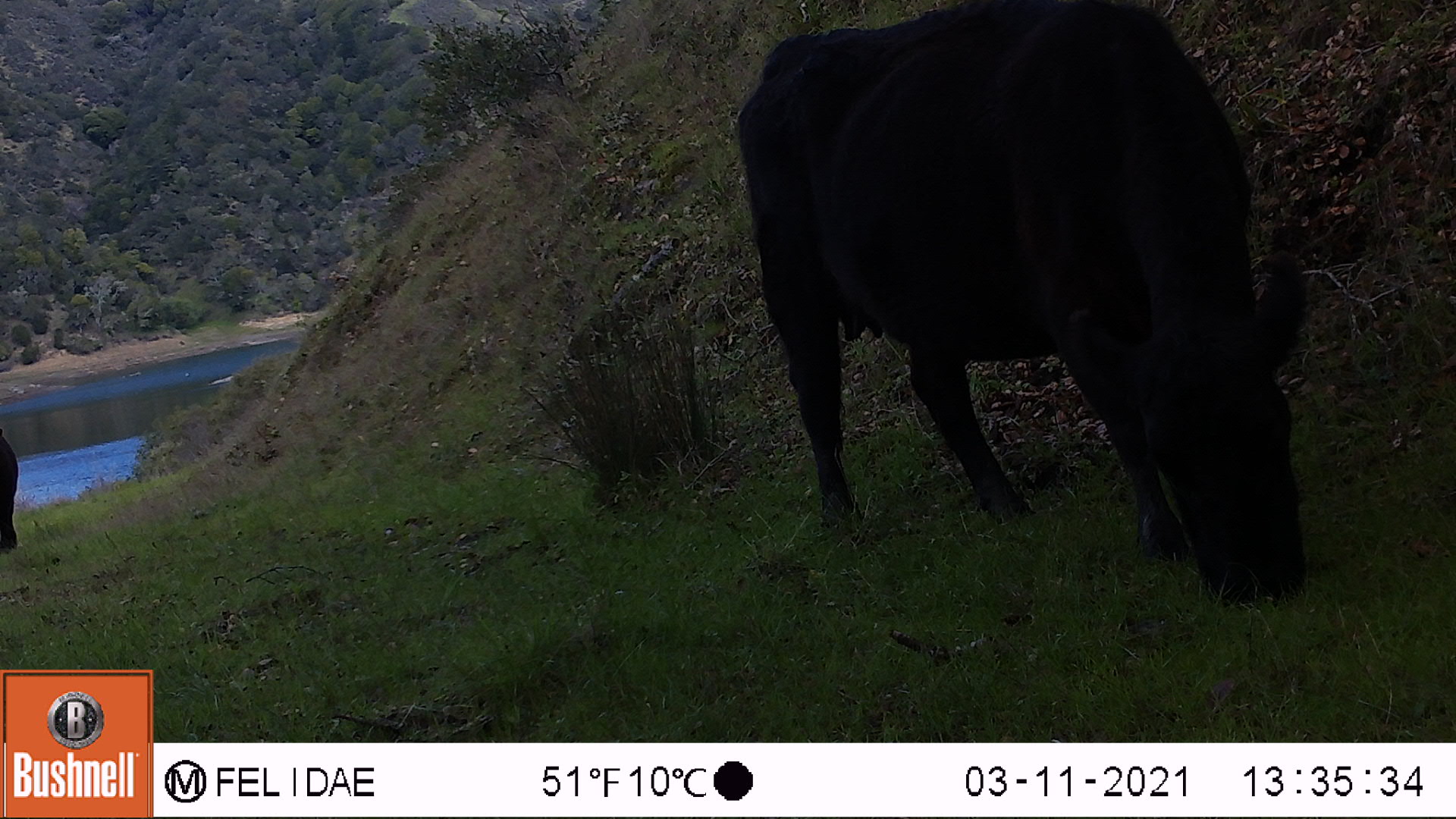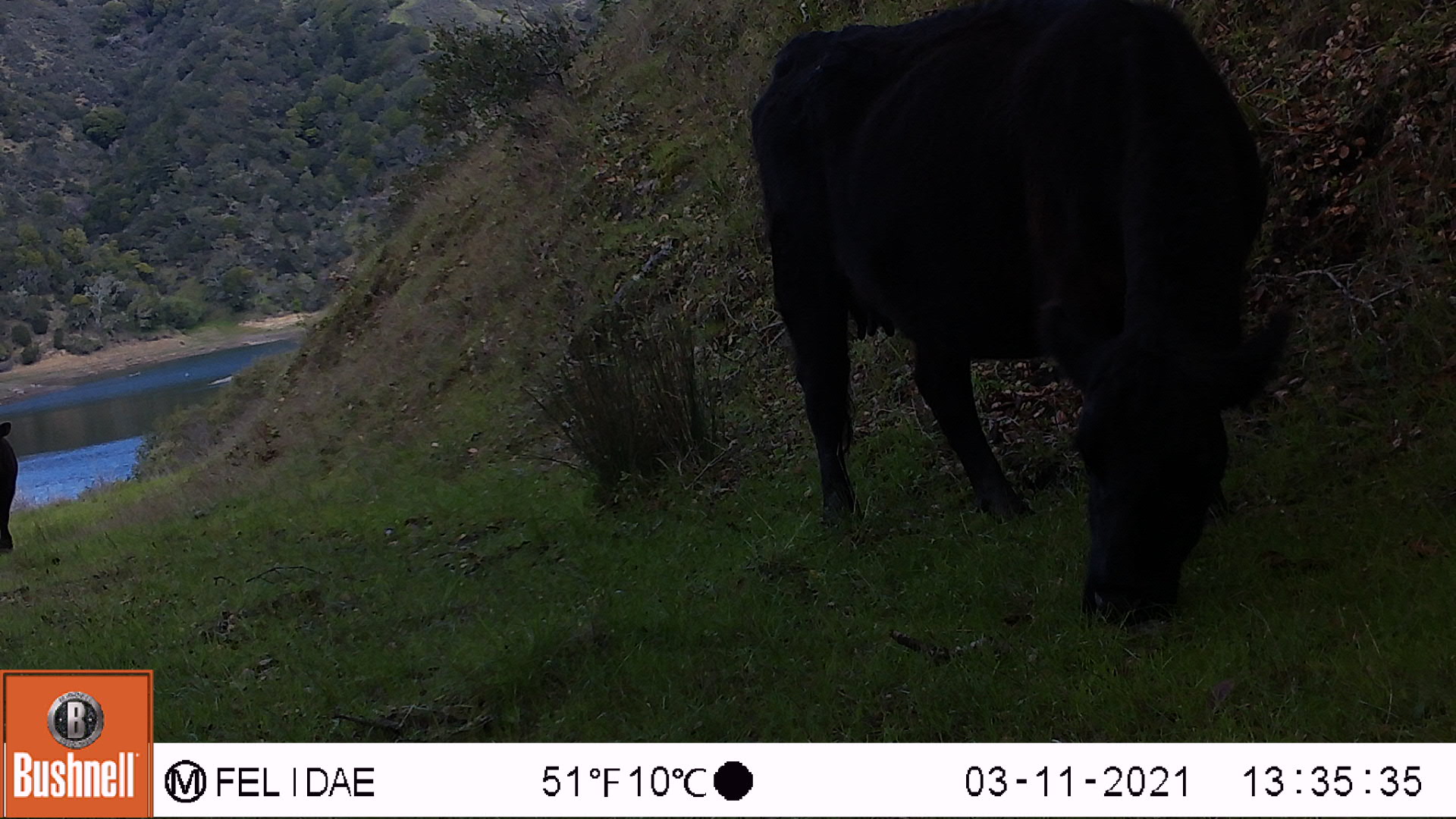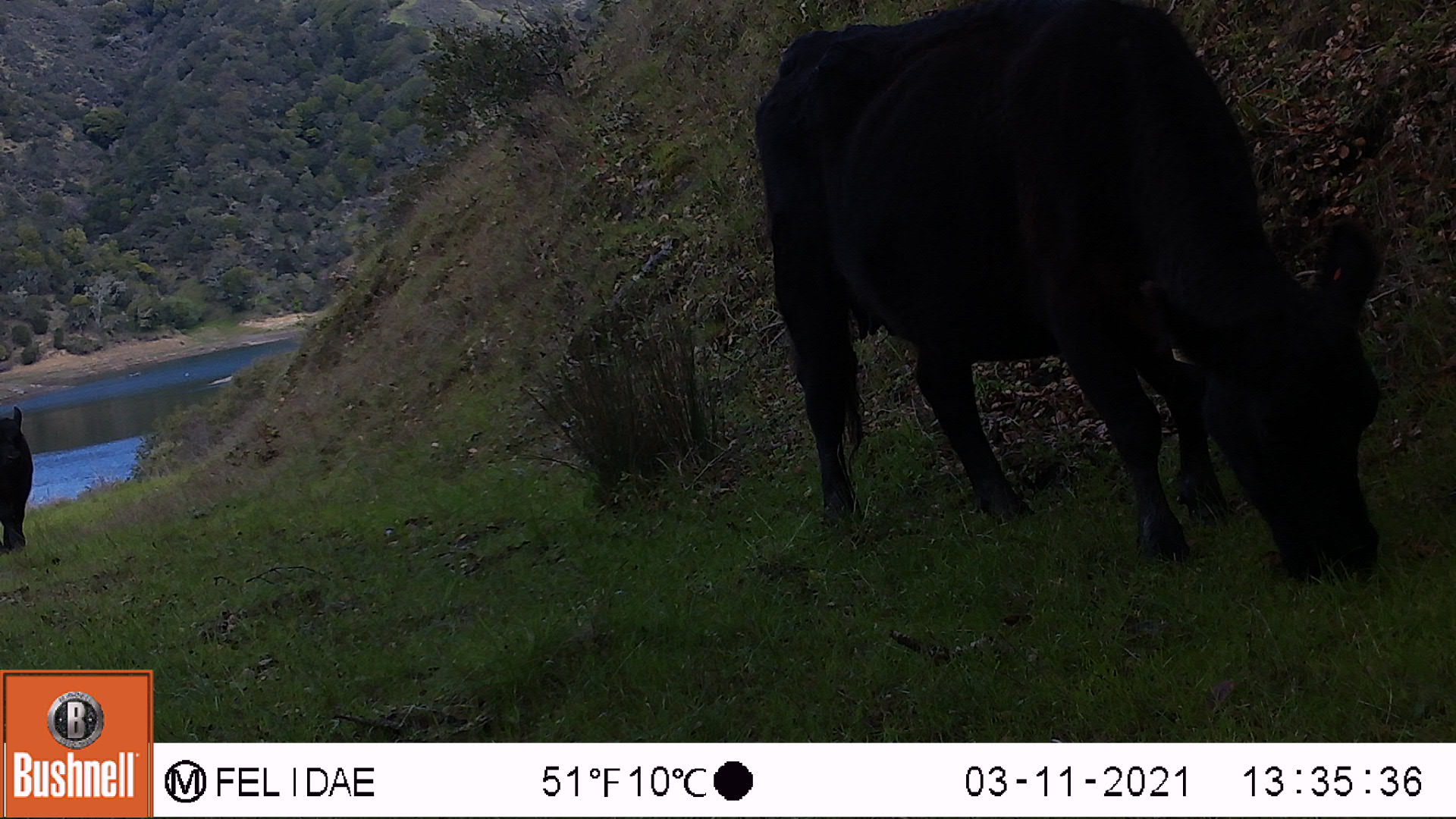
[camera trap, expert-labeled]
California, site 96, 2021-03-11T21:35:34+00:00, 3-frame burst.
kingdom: Animalia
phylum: Chordata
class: Mammalia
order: Artiodactyla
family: Bovidae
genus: Bos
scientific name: Bos taurus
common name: domestic cattle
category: cattle